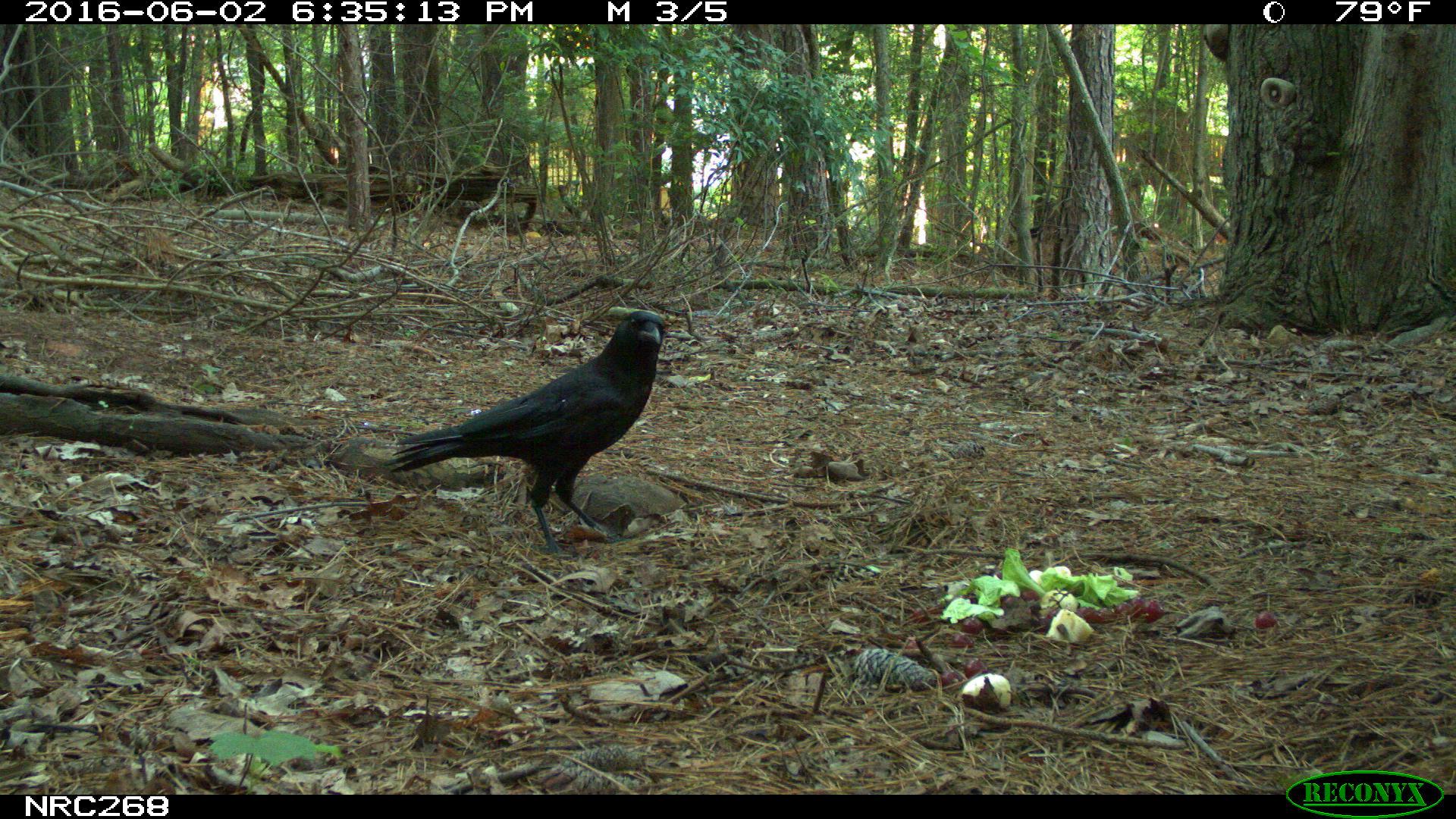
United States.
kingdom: Animalia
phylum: Chordata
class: Aves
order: Passeriformes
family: Corvidae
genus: Corvus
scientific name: Corvus brachyrhynchos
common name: american crow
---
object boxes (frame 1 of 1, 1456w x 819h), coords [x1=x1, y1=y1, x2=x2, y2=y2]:
American Crow: [x1=366, y1=311, x2=674, y2=539]